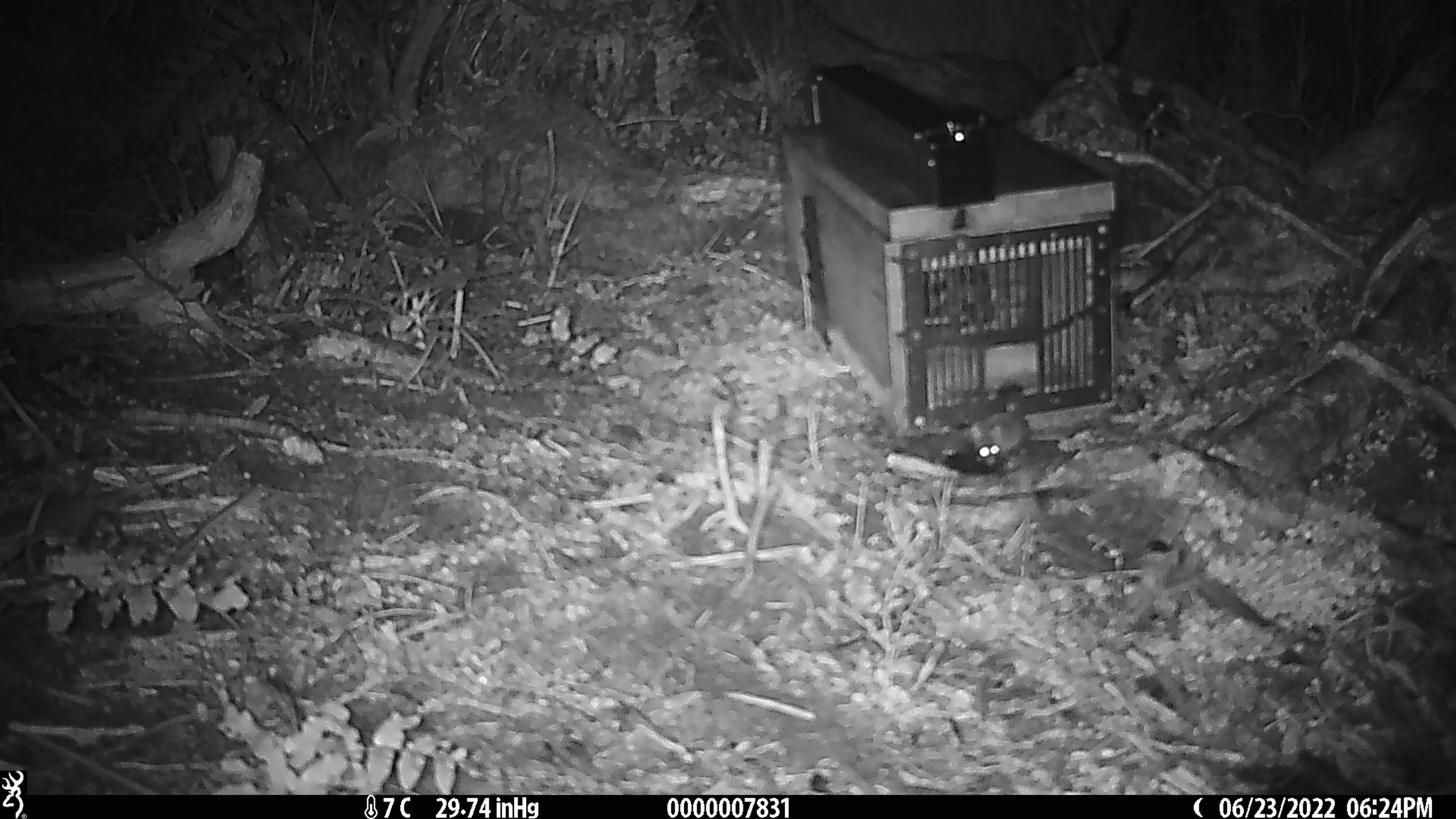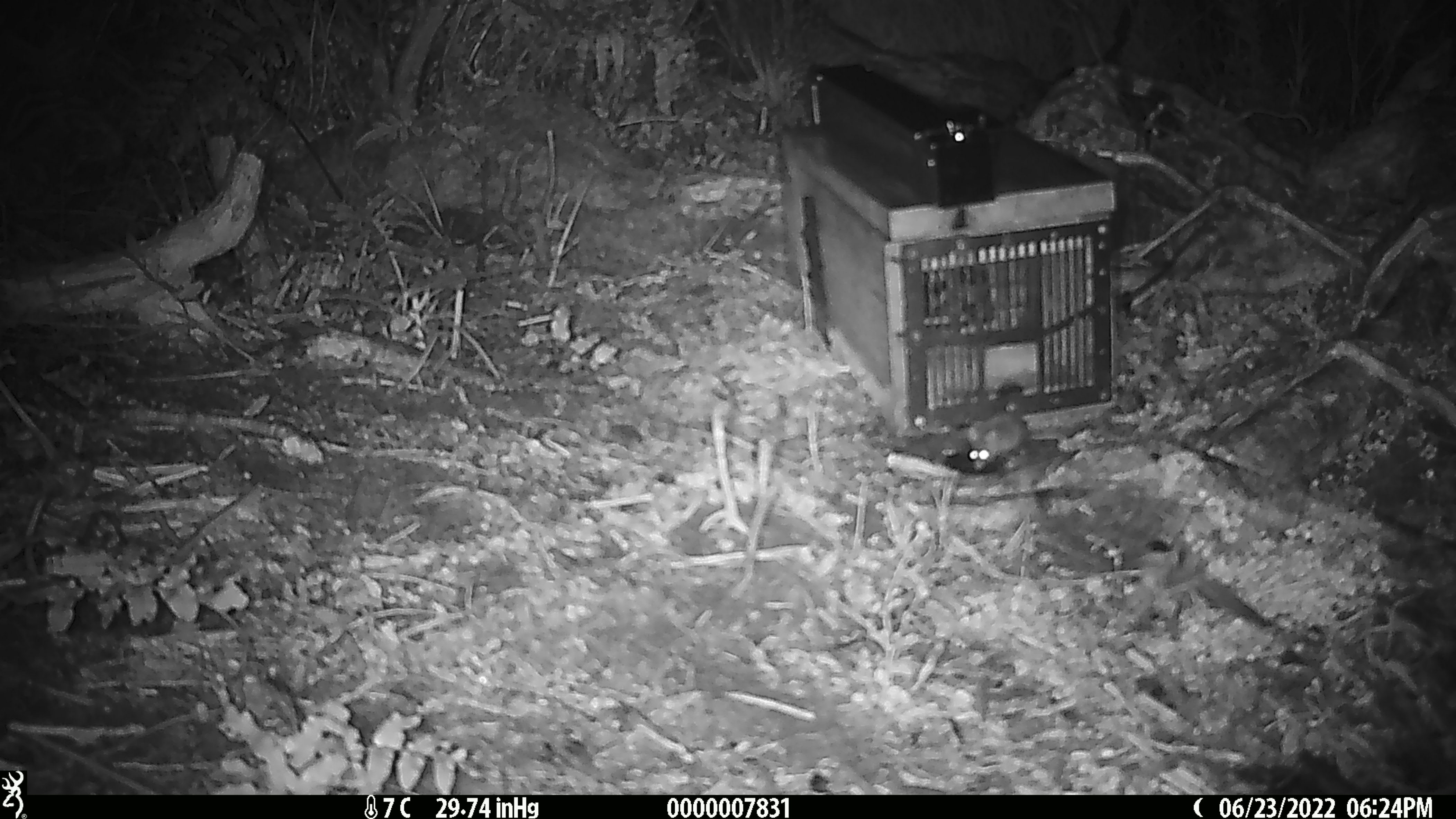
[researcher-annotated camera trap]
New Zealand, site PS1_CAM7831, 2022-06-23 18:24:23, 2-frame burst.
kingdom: Animalia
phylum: Chordata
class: Mammalia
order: Rodentia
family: Muridae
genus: Mus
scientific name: Mus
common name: mouse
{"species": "mouse (Mus)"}